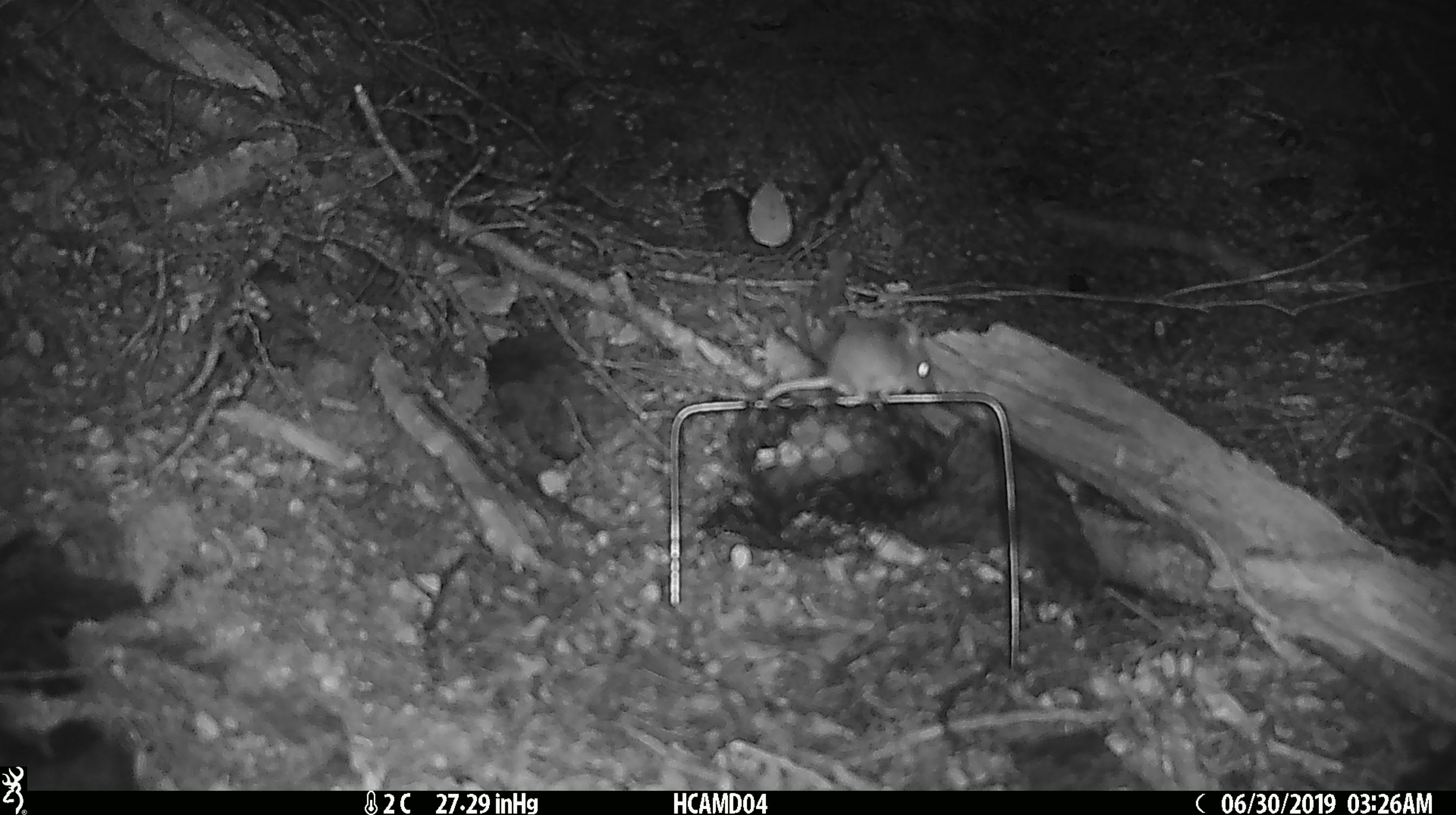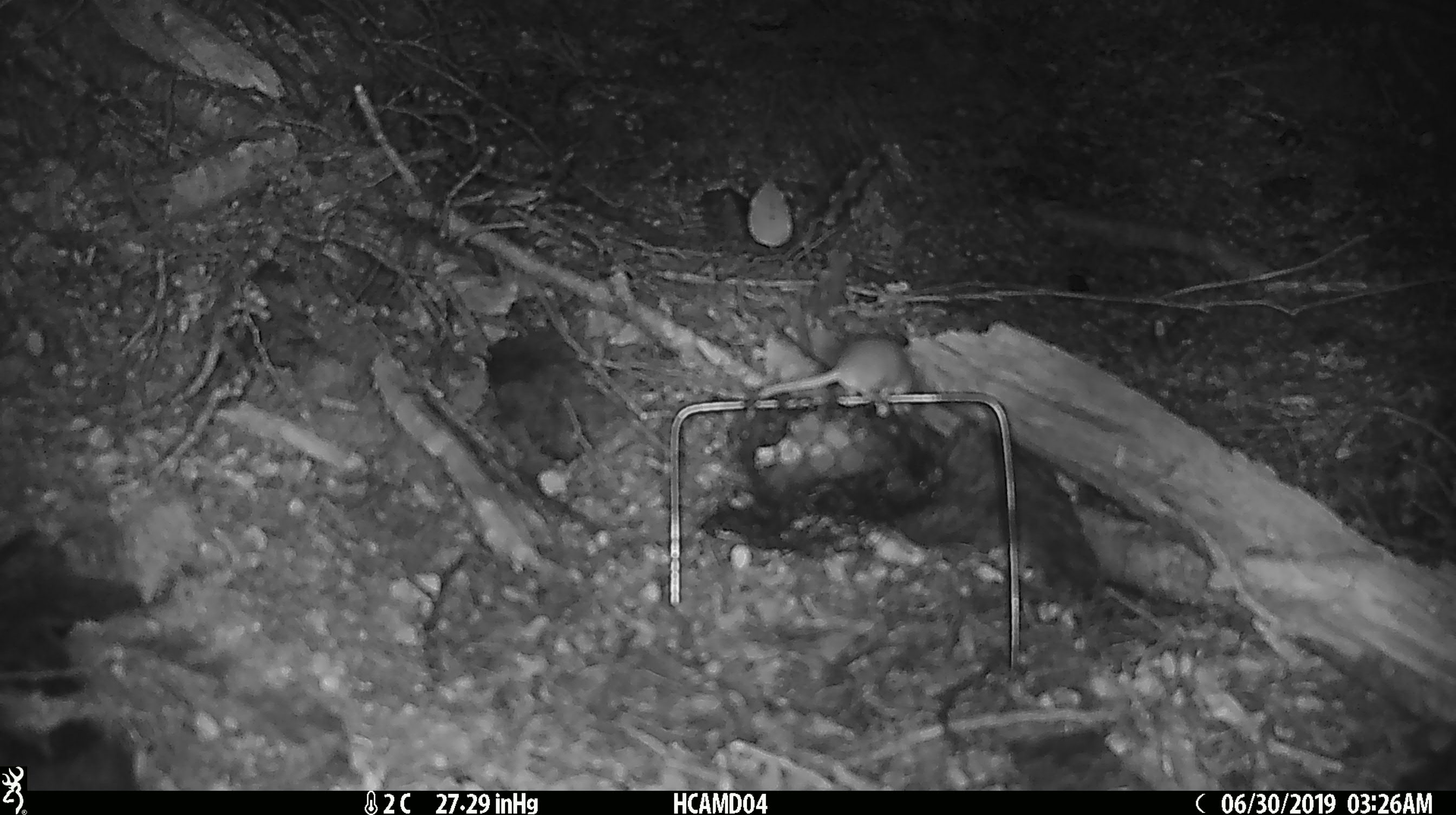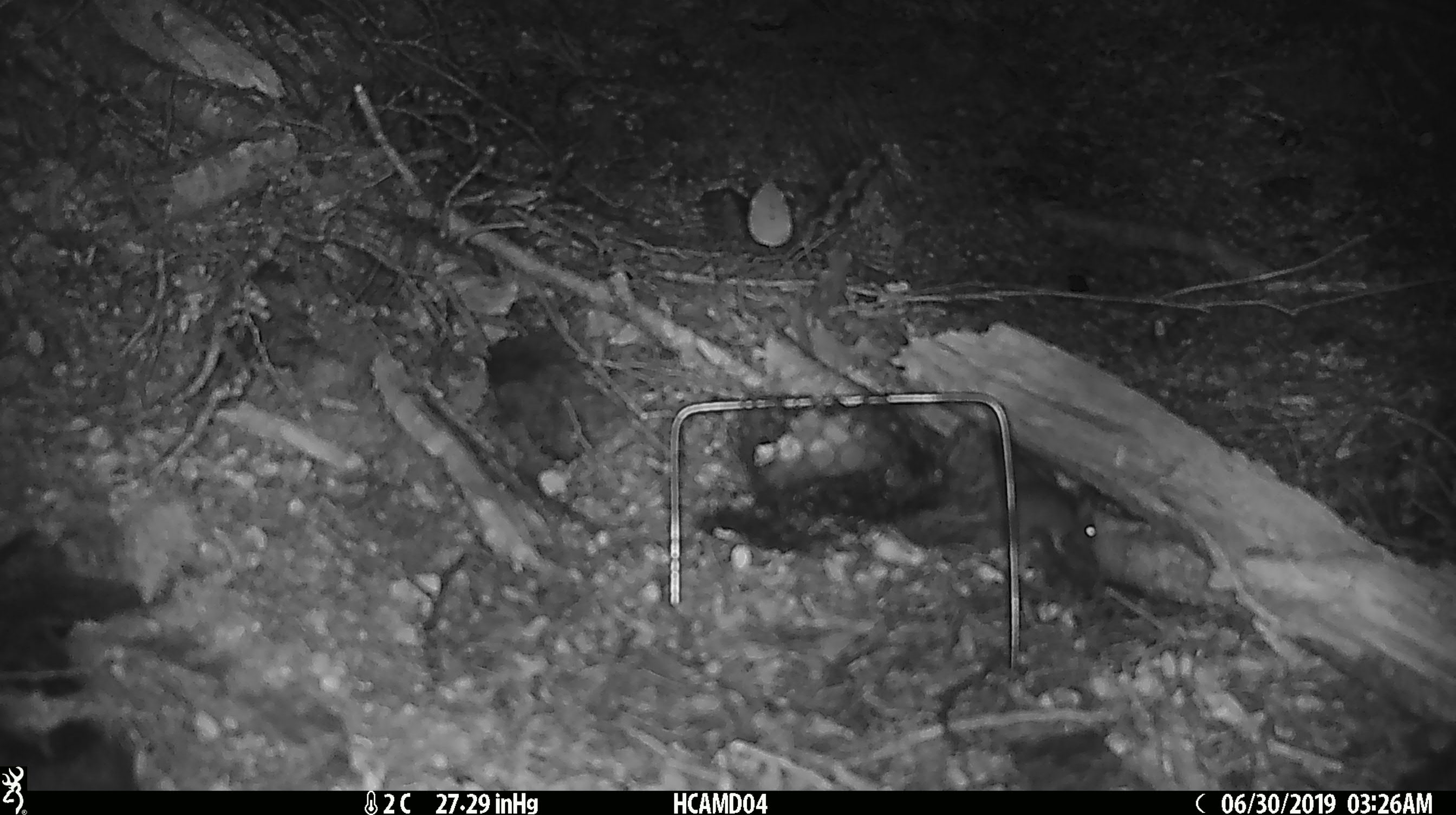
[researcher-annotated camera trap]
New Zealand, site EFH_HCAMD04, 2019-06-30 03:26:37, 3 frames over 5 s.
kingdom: Animalia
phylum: Chordata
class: Mammalia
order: Rodentia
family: Muridae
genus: Mus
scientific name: Mus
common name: mouse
Mouse (Mus).